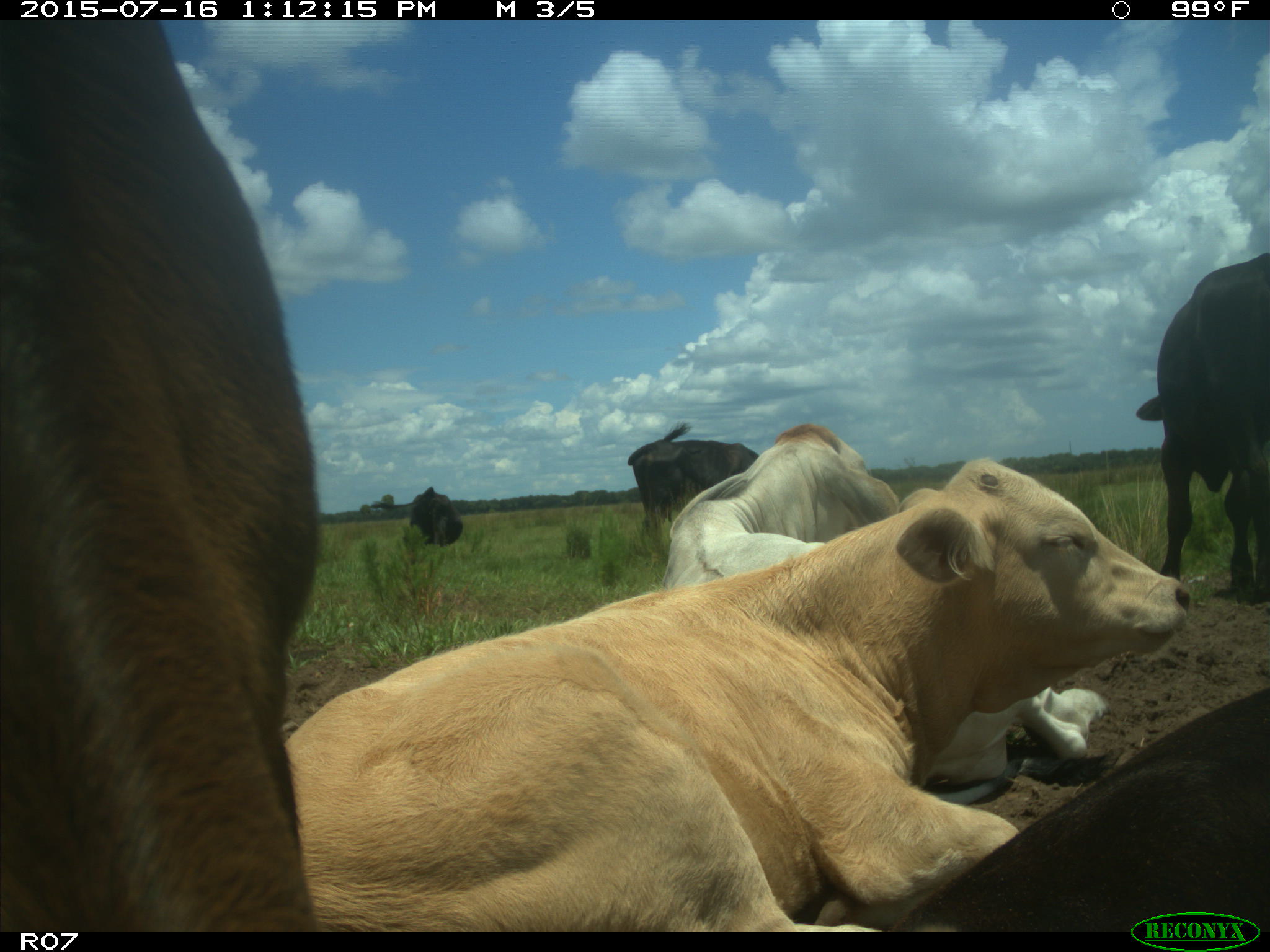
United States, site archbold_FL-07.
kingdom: Animalia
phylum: Chordata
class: Mammalia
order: Artiodactyla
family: Bovidae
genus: Bos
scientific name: Bos taurus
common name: domestic cow